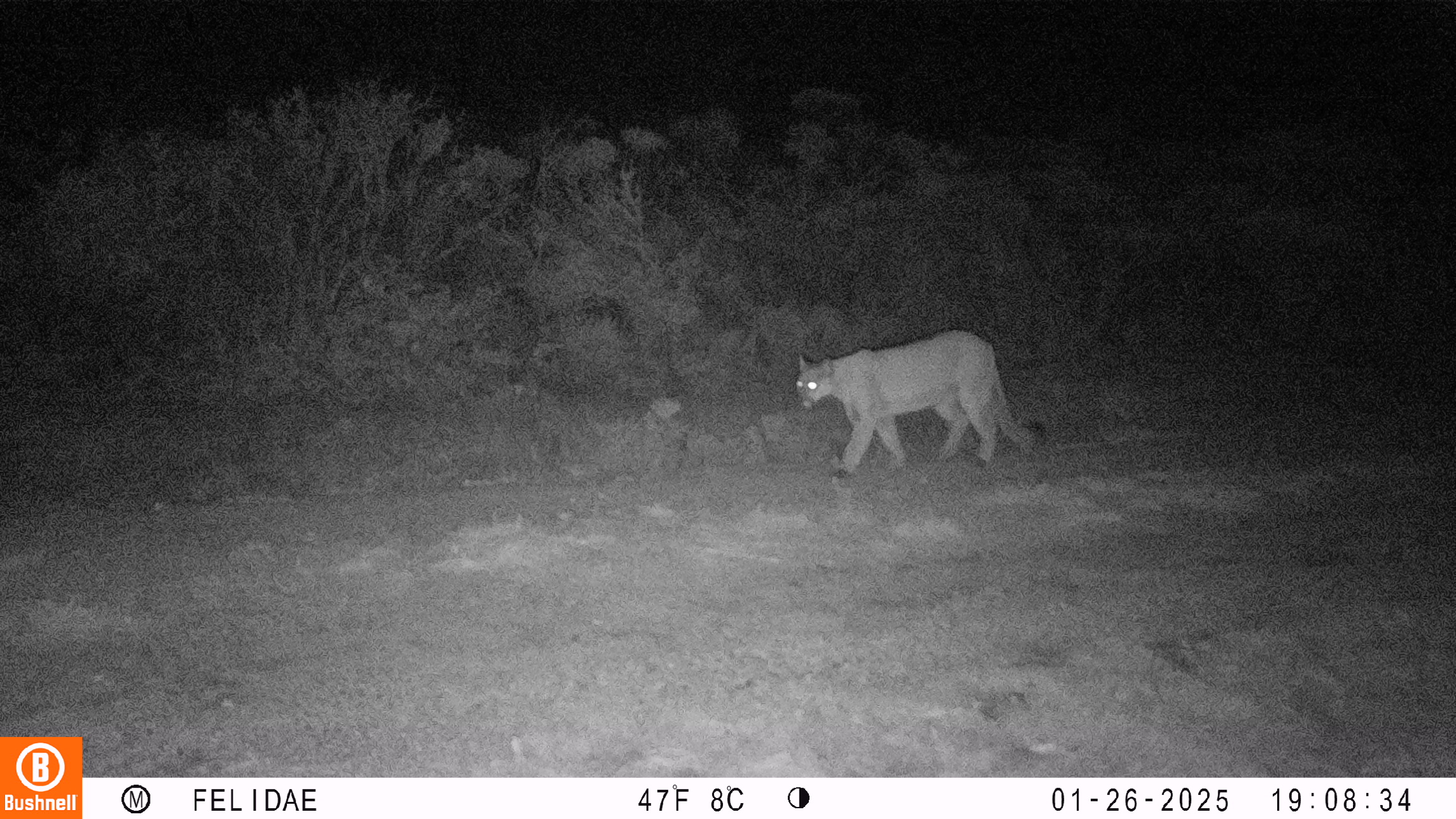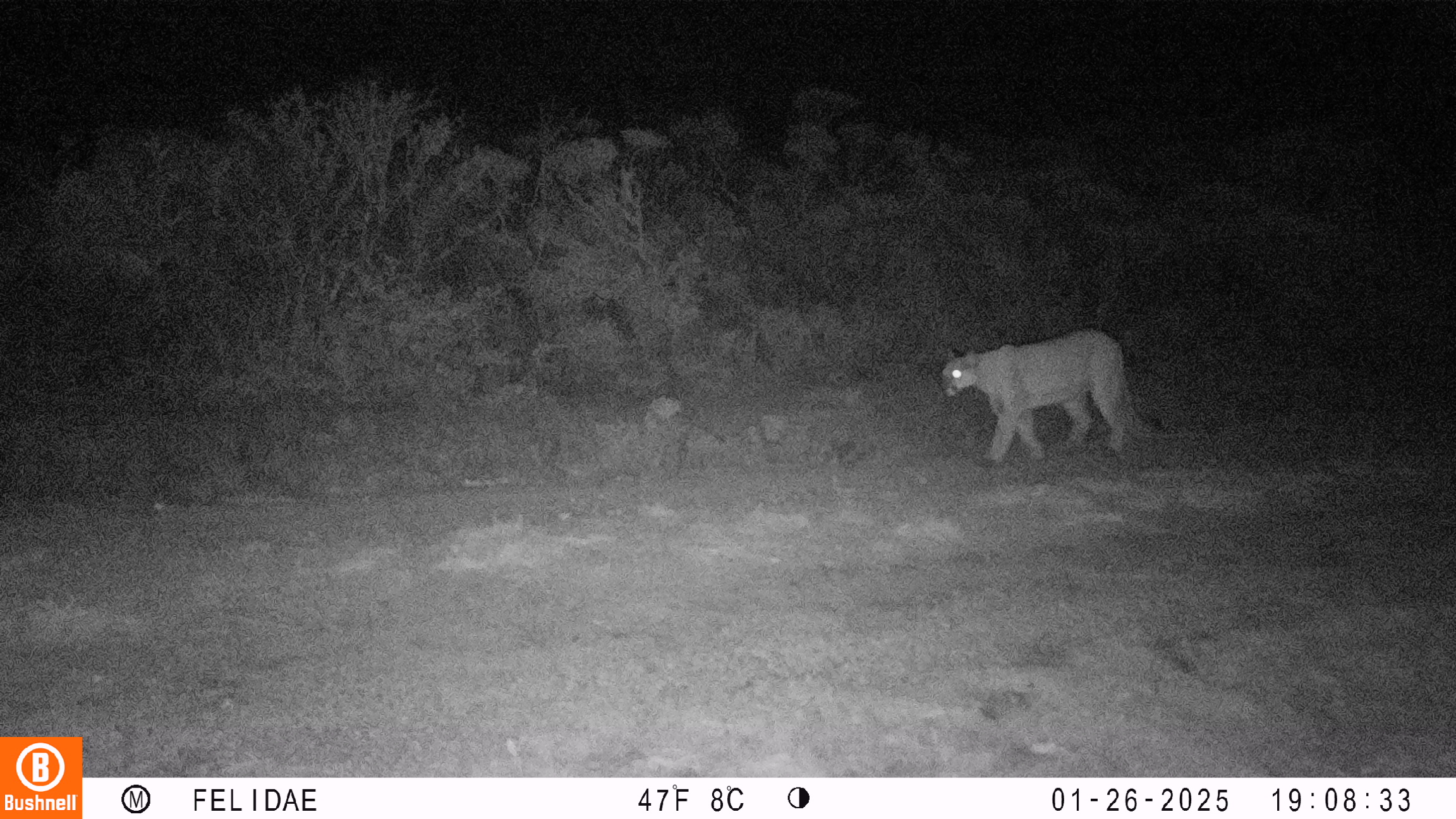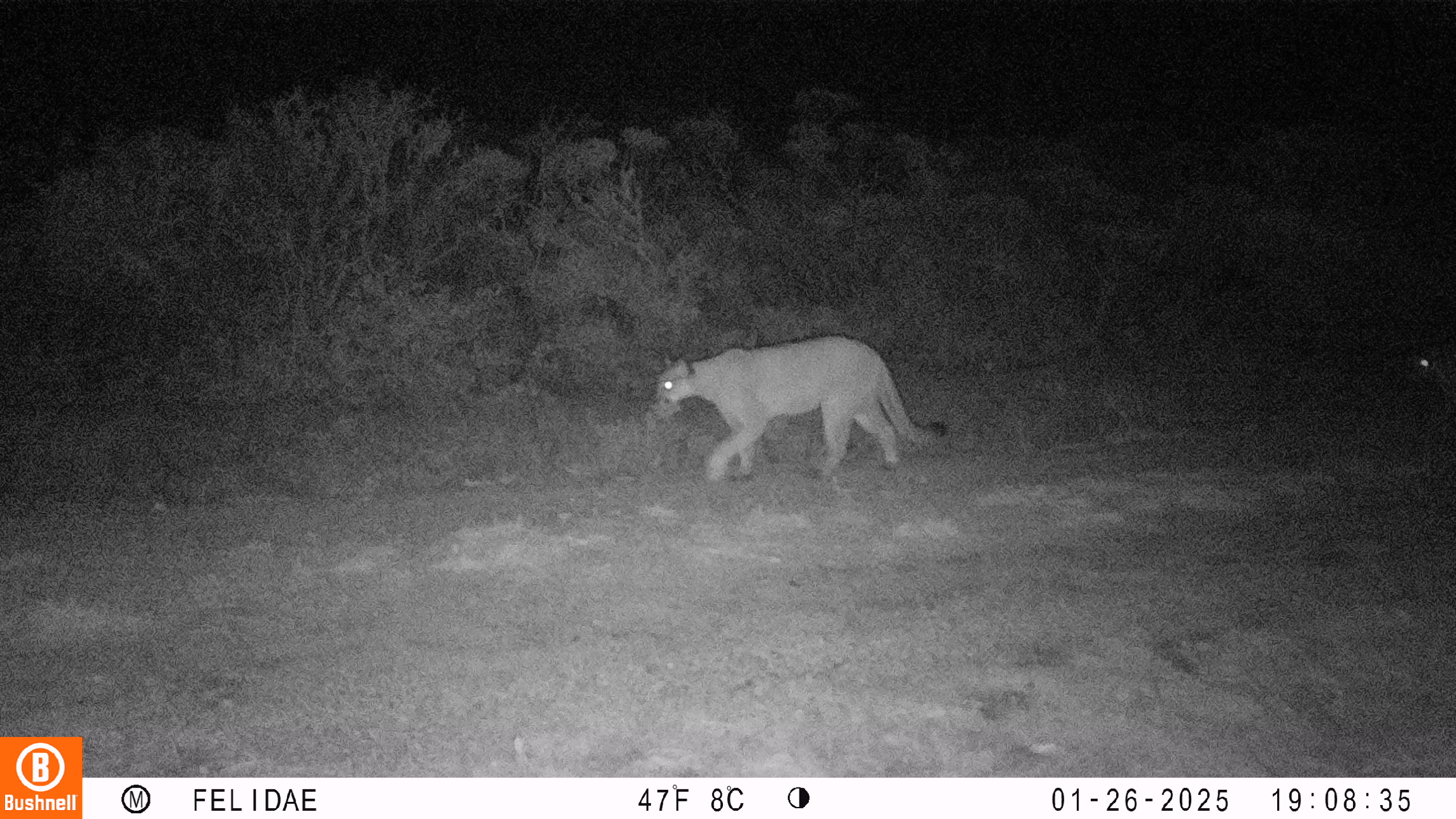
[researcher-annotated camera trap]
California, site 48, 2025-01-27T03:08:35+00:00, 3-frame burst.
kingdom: Animalia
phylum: Chordata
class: Mammalia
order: Carnivora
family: Felidae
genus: Puma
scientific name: Puma concolor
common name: puma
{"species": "puma (Puma concolor)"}